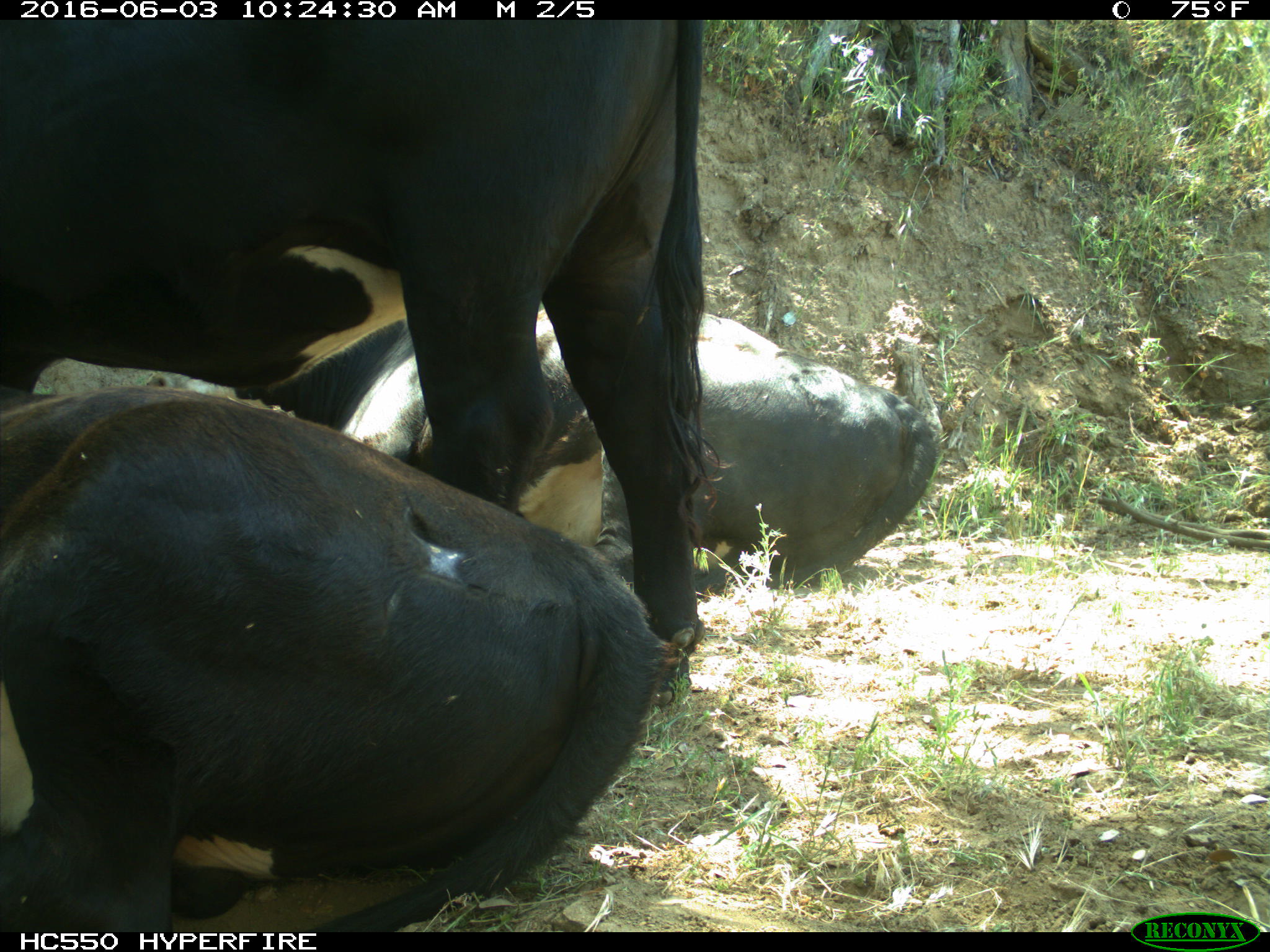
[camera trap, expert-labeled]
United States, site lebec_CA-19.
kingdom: Animalia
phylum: Chordata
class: Mammalia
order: Artiodactyla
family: Bovidae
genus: Bos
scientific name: Bos taurus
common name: domestic cow